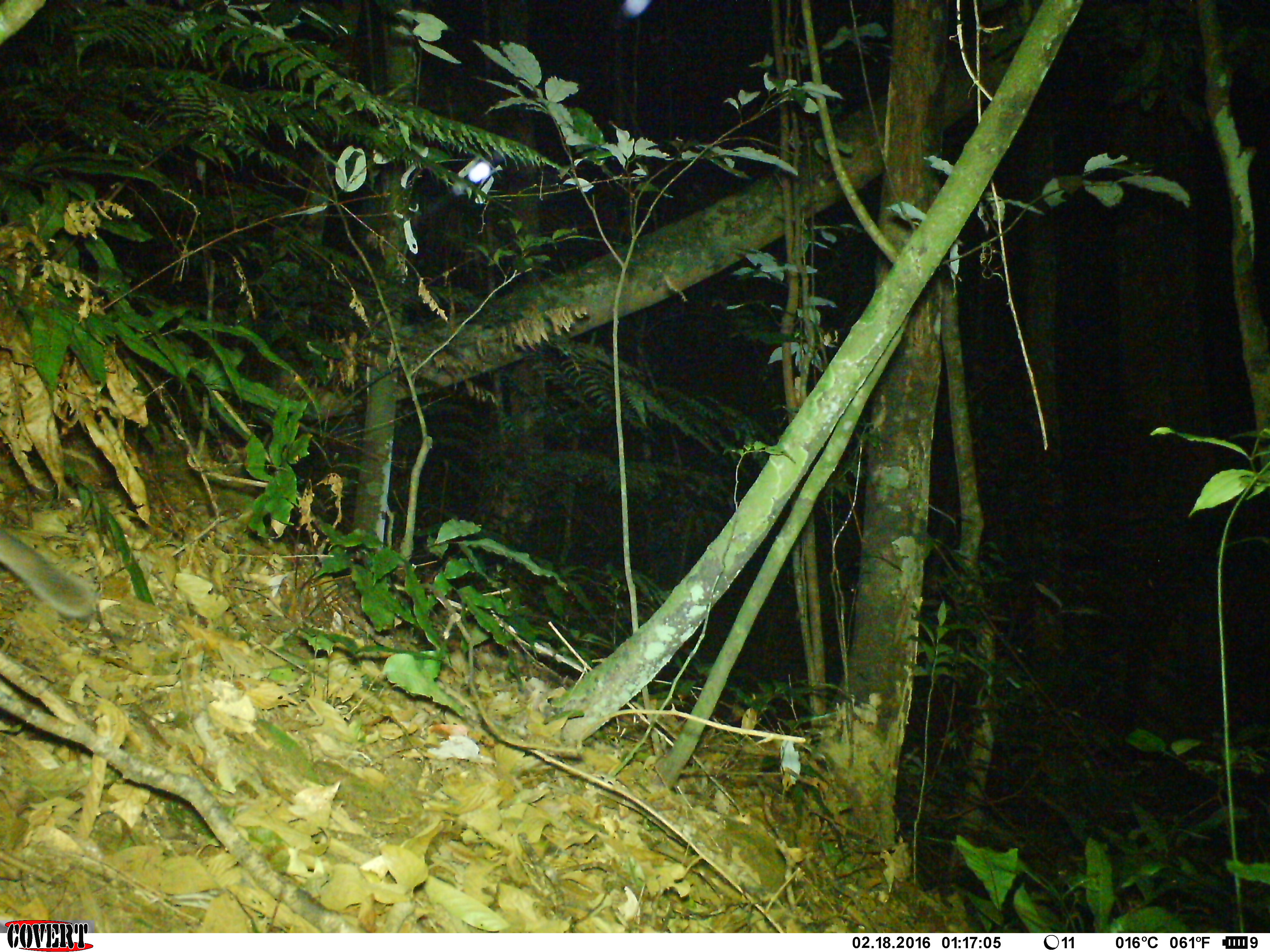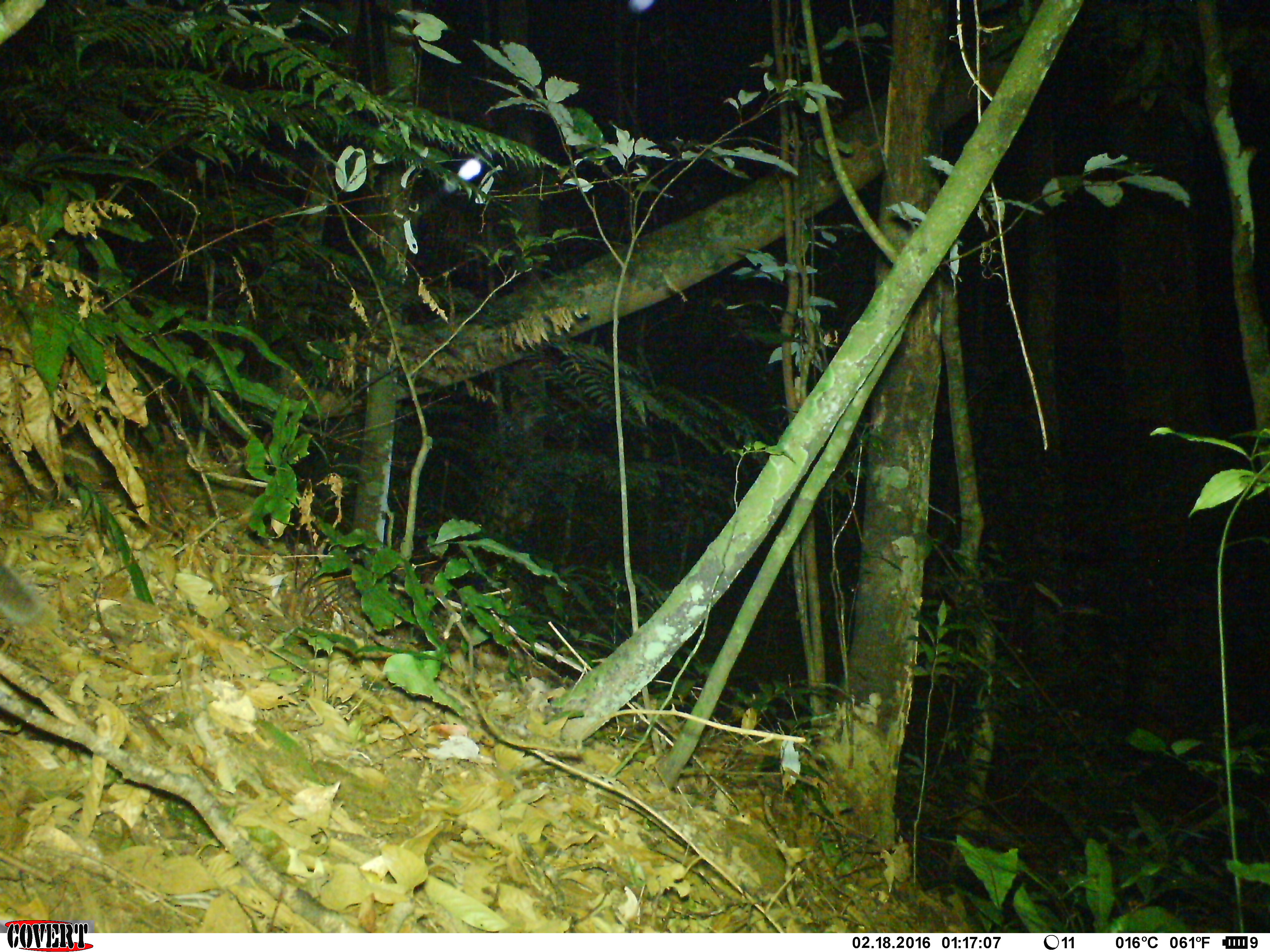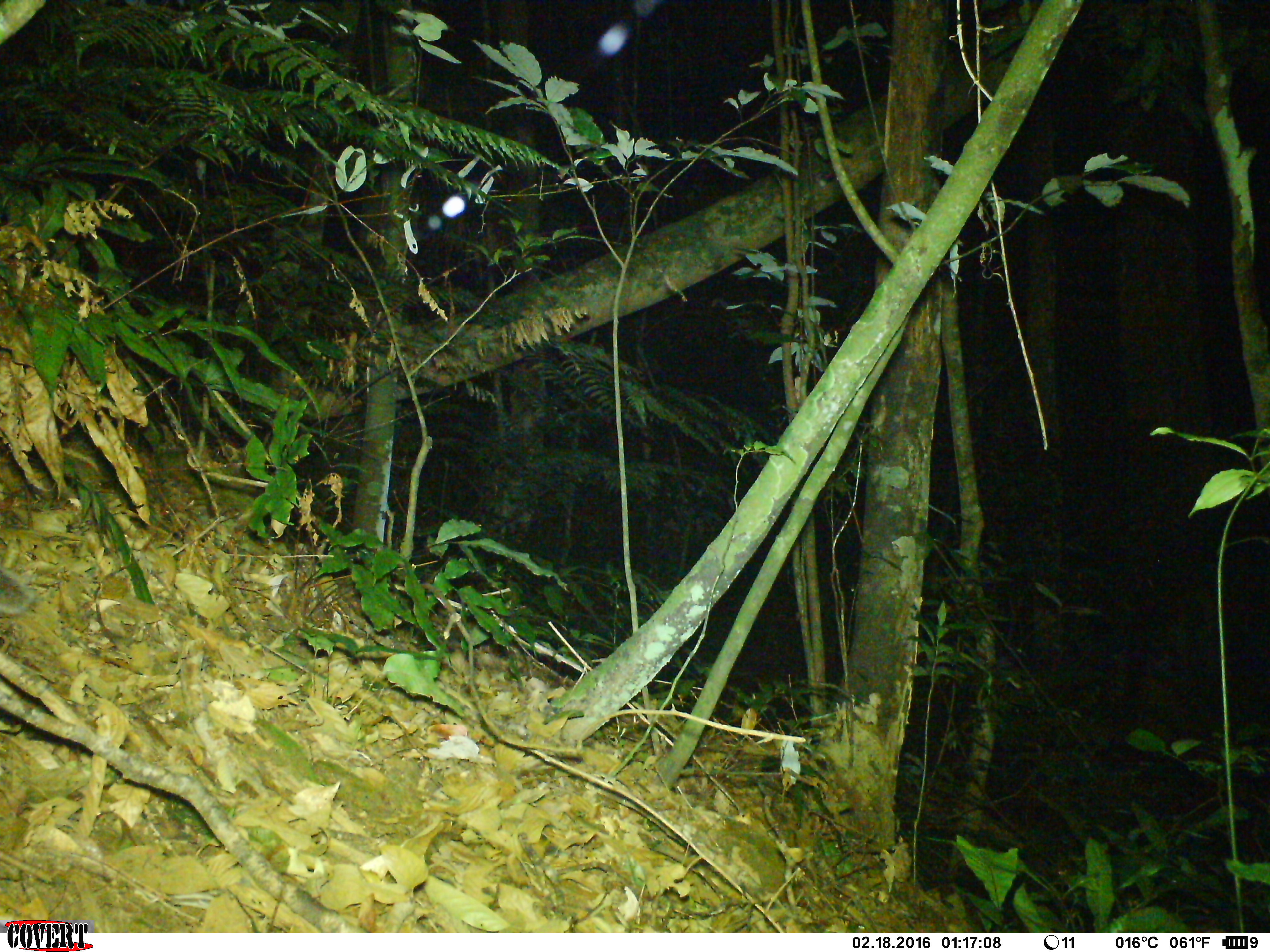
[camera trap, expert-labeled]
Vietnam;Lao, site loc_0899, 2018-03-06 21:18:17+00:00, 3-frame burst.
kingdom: Animalia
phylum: Chordata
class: Mammalia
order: Carnivora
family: Mustelidae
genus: Melogale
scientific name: Melogale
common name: ferret badger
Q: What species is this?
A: Ferret badger (Melogale).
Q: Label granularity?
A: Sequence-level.